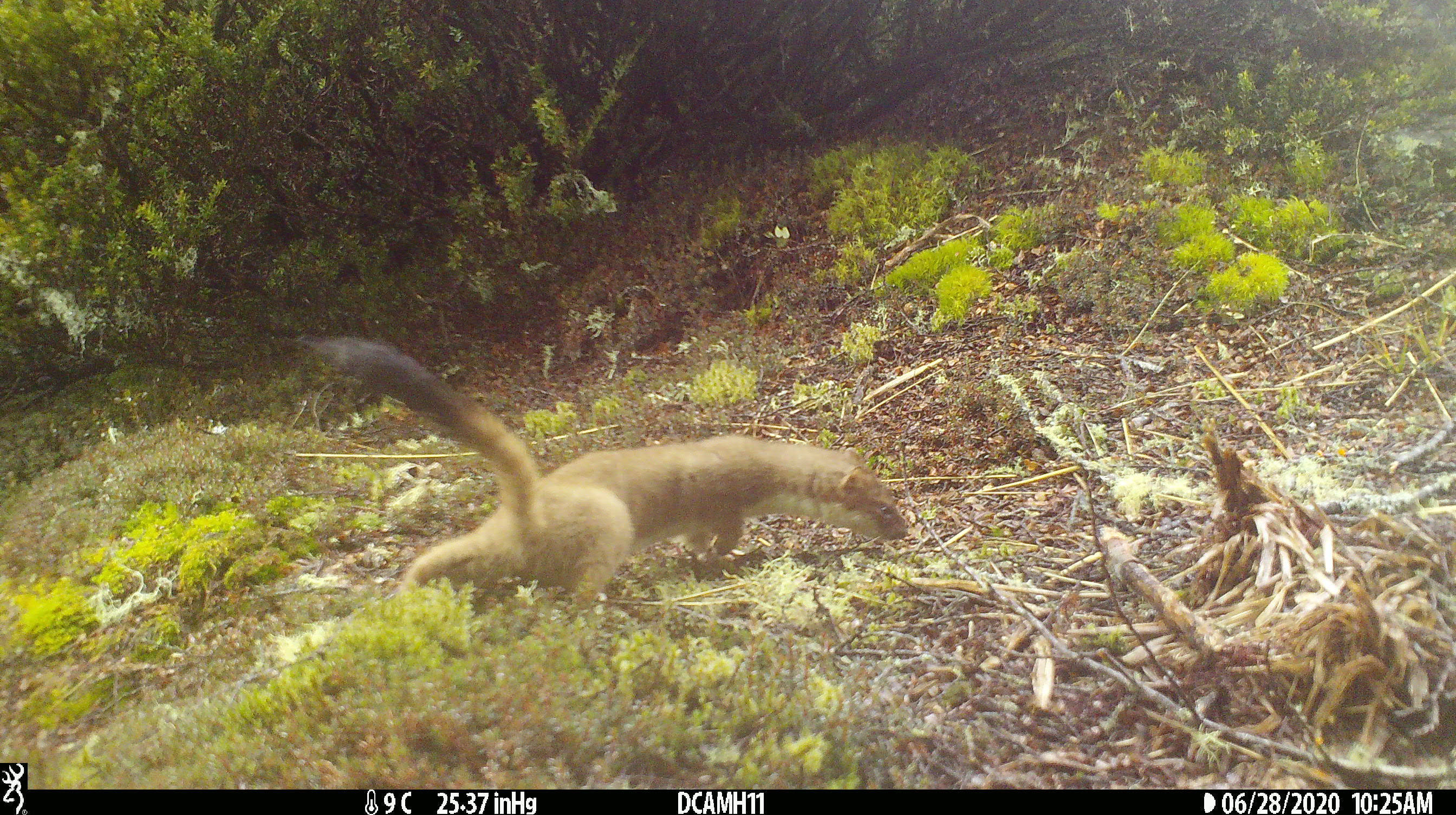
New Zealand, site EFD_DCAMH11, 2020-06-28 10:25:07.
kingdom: Animalia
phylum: Chordata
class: Mammalia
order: Carnivora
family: Mustelidae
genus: Mustela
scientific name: Mustela erminea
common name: stoat